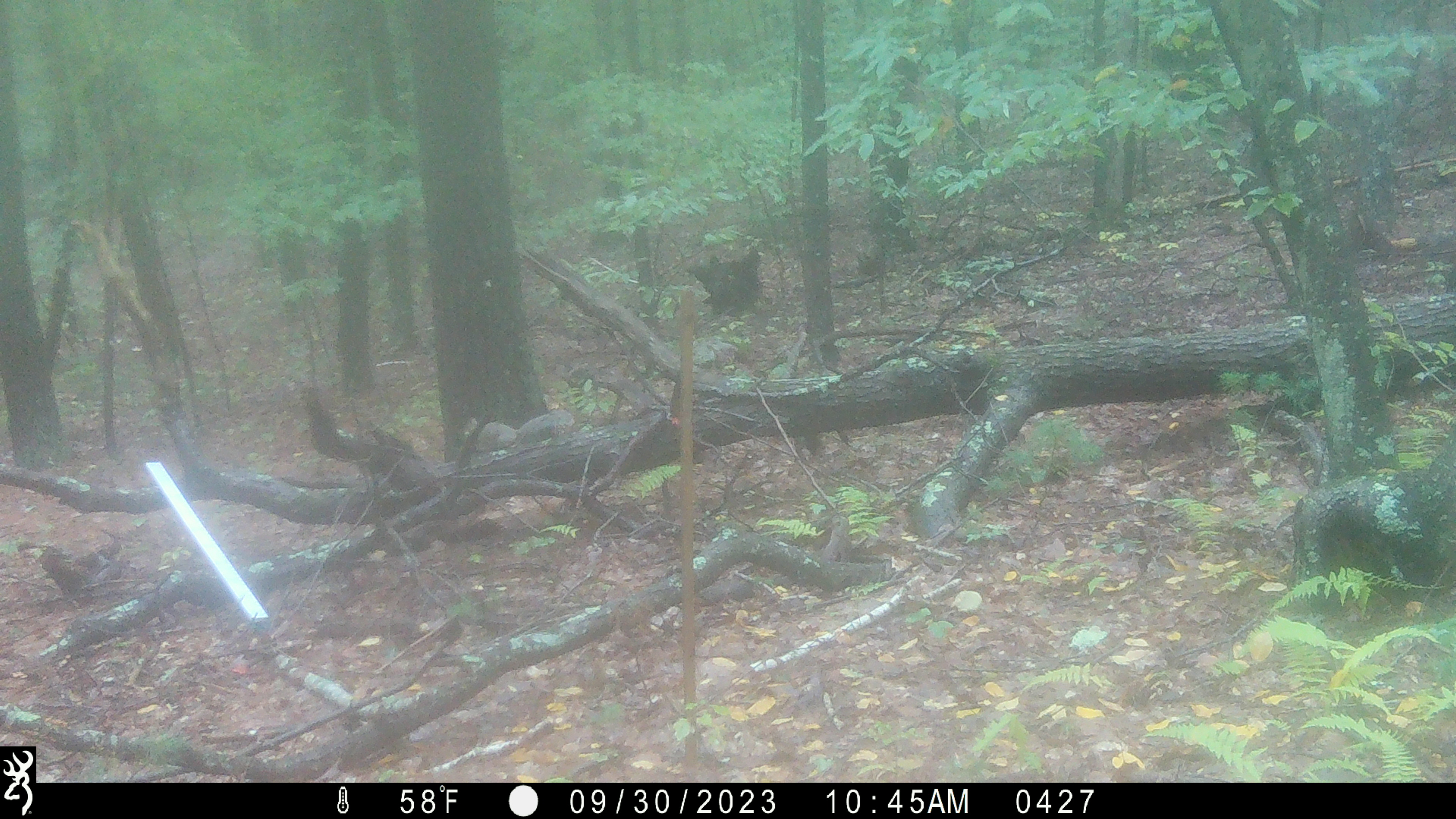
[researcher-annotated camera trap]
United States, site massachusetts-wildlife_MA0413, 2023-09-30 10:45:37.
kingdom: Animalia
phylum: Chordata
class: Mammalia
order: Rodentia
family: Sciuridae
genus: Sciurus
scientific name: Sciurus carolinensis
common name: gray squirrel